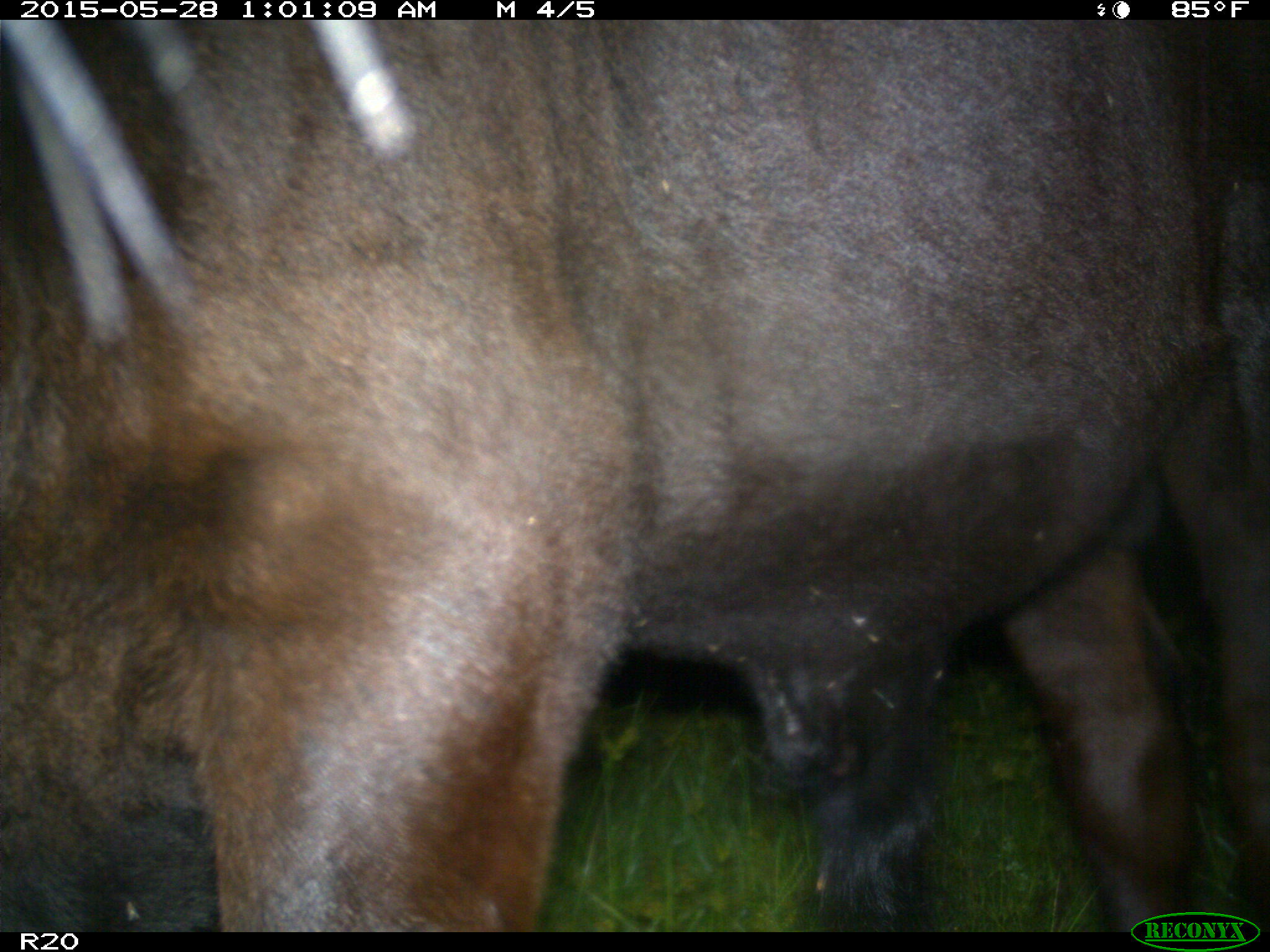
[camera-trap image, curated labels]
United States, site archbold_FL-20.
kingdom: Animalia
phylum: Chordata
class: Mammalia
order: Artiodactyla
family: Bovidae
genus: Bos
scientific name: Bos taurus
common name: domestic cow